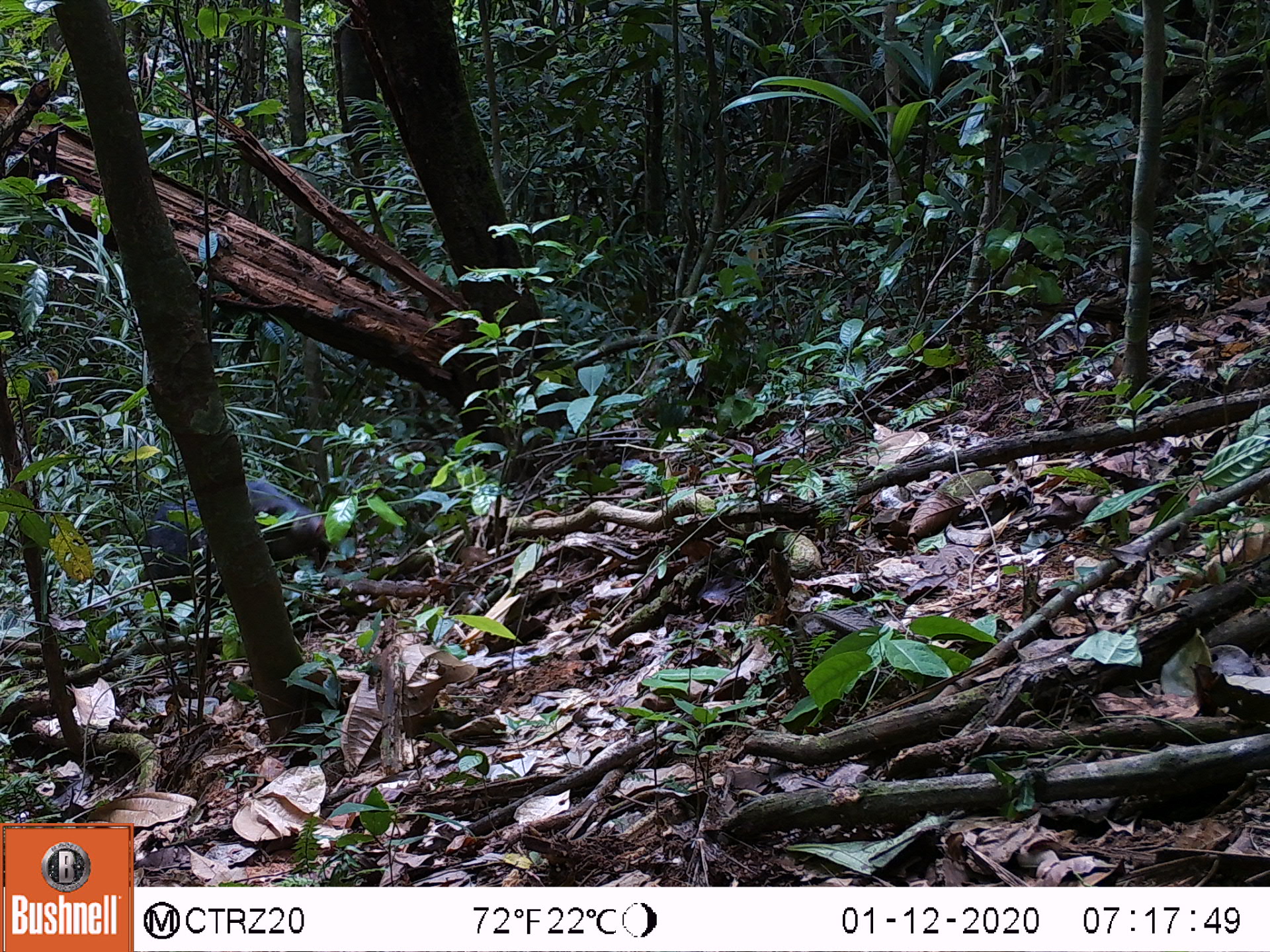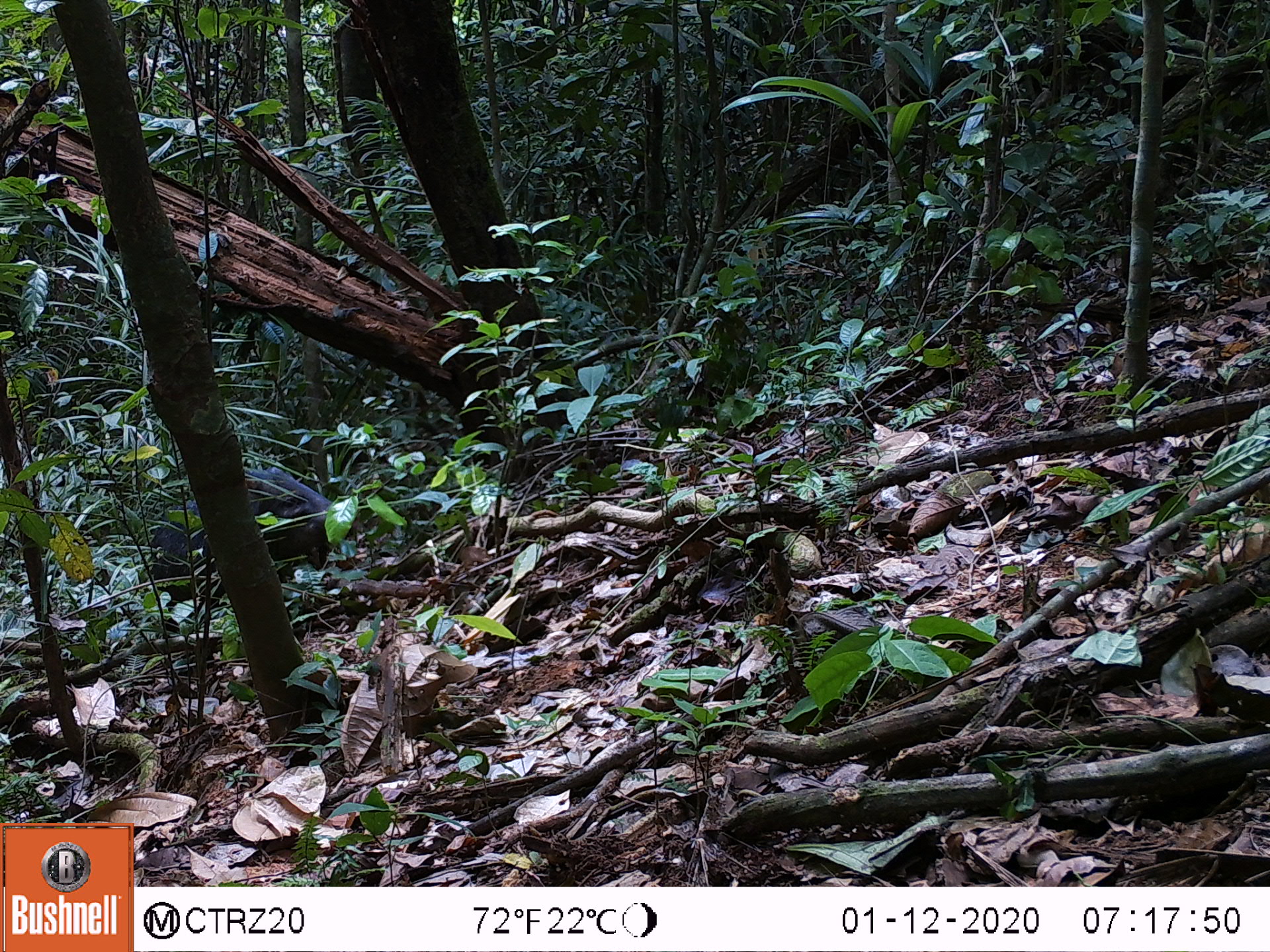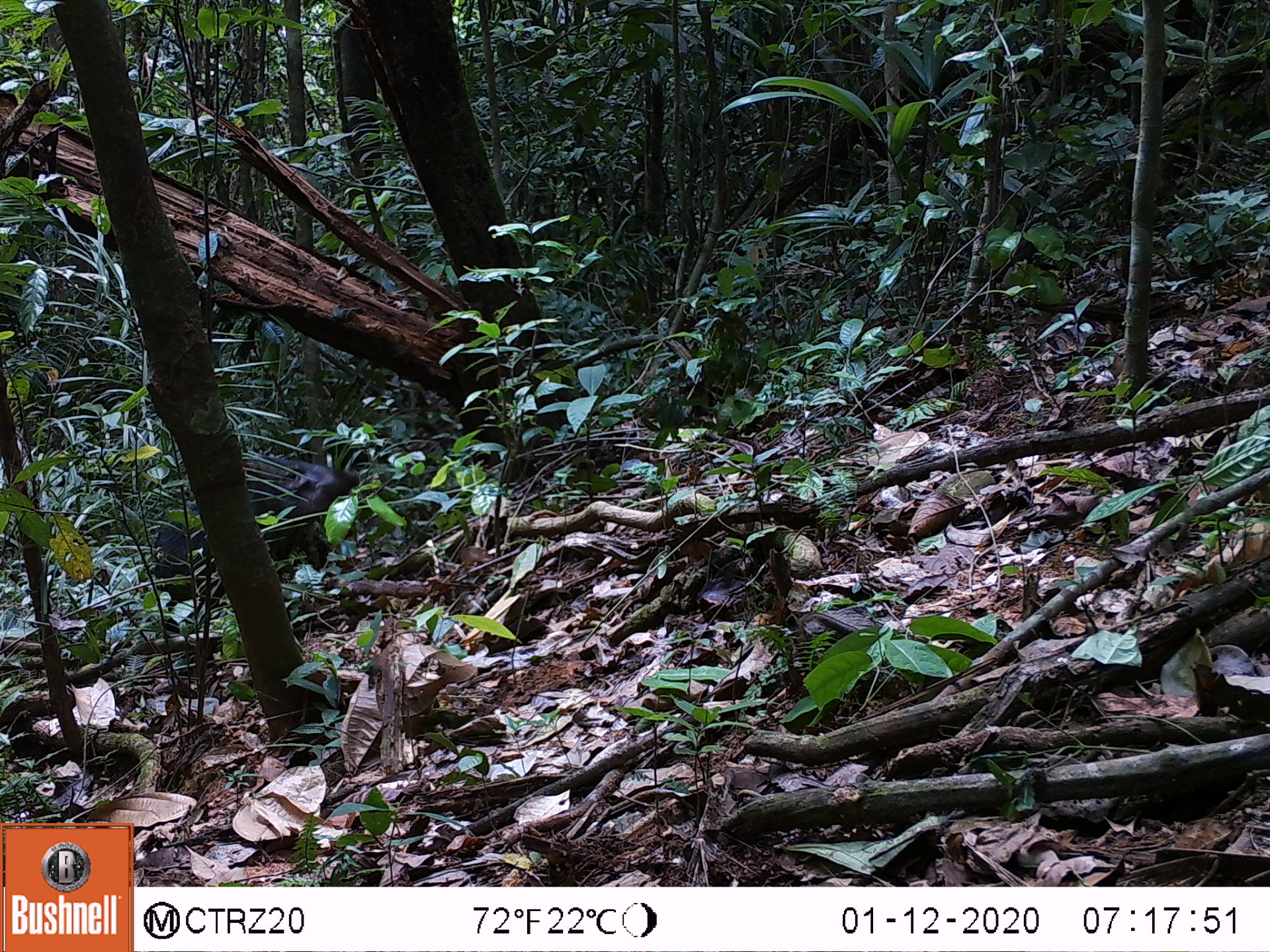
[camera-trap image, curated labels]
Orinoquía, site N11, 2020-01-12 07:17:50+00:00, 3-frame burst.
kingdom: Animalia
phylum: Chordata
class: Mammalia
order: Artiodactyla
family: Tayassuidae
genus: Pecari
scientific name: Pecari tajacu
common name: collared peccary